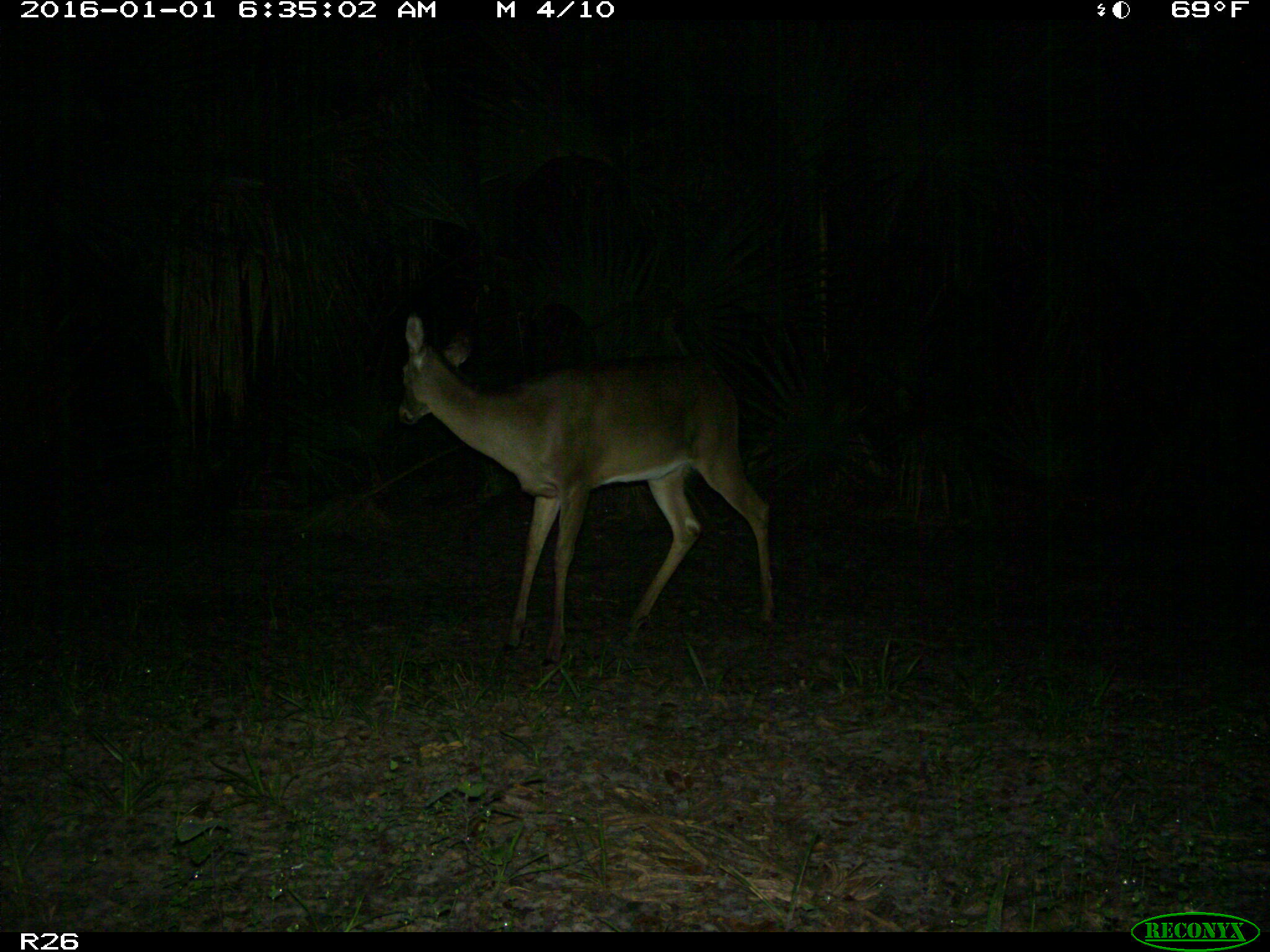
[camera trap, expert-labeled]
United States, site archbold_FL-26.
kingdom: Animalia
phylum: Chordata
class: Mammalia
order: Artiodactyla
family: Cervidae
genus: Odocoileus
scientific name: Odocoileus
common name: deer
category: unidentified deer